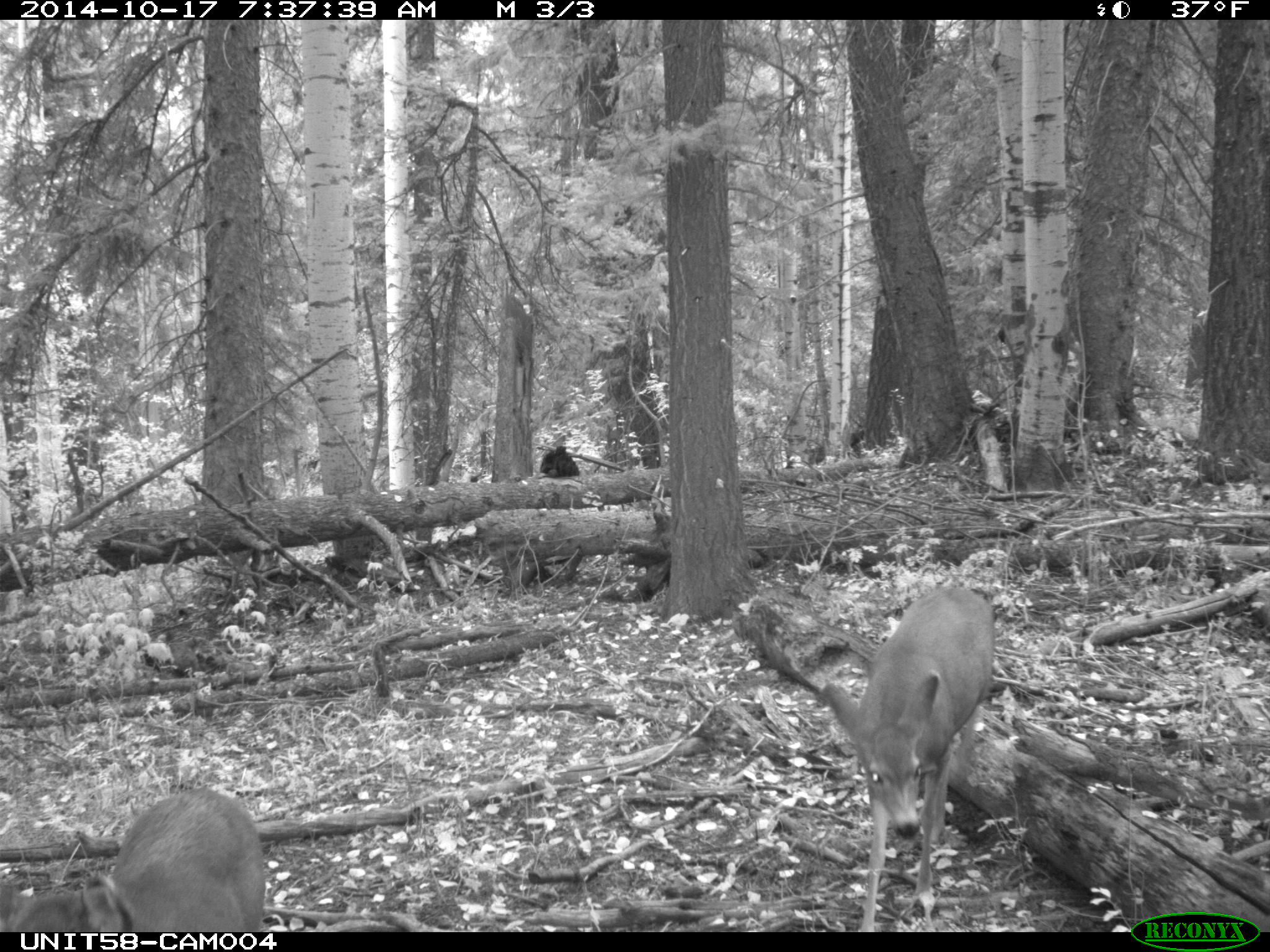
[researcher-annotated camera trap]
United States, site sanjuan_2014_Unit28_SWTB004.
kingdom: Animalia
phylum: Chordata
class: Mammalia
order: Artiodactyla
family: Cervidae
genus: Odocoileus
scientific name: Odocoileus hemionus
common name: mule deer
Odocoileus hemionus (mule deer).